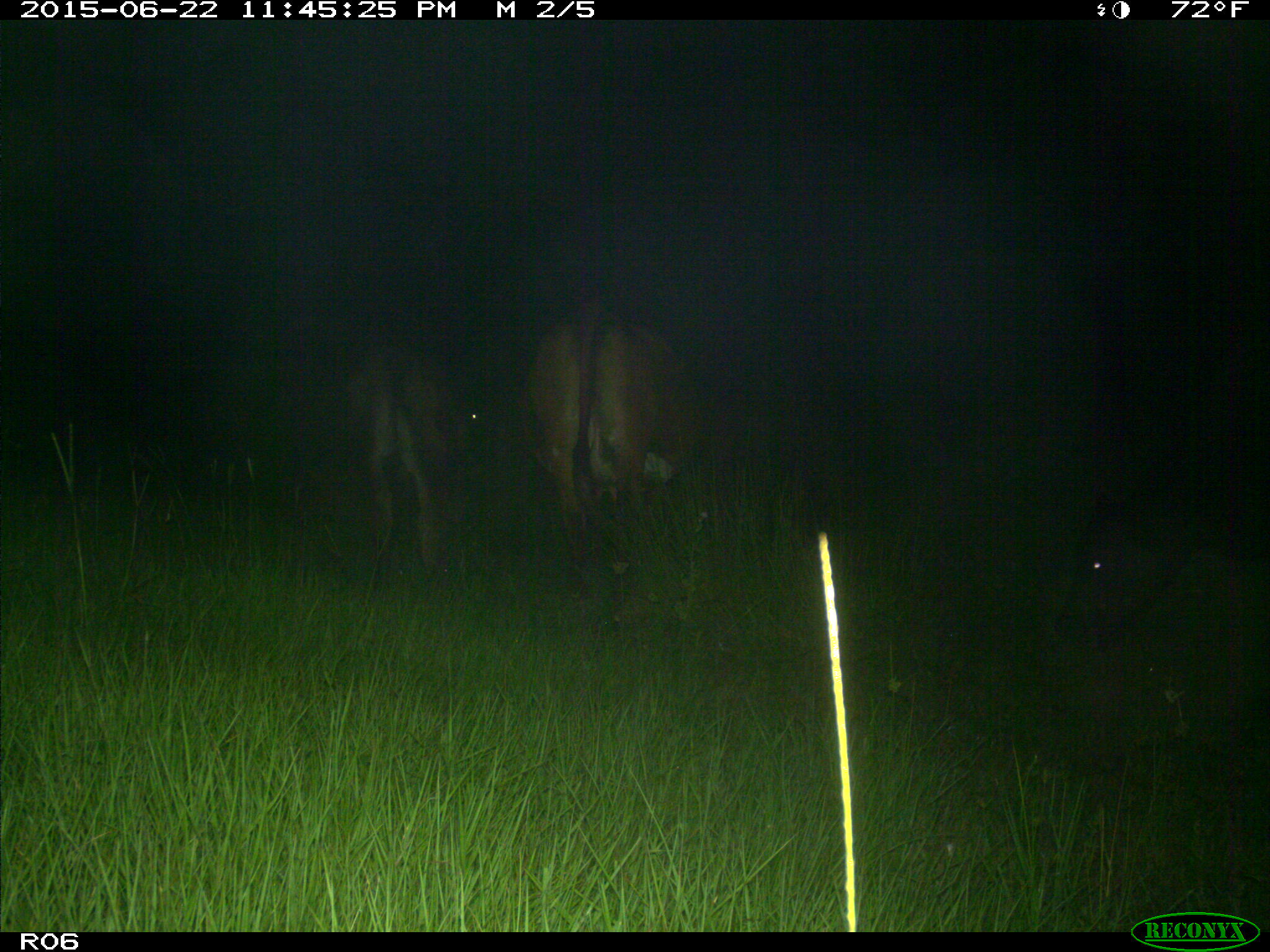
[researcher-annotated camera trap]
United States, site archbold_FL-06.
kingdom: Animalia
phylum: Chordata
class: Mammalia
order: Artiodactyla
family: Bovidae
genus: Bos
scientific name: Bos taurus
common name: domestic cow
Bos taurus (domestic cow).